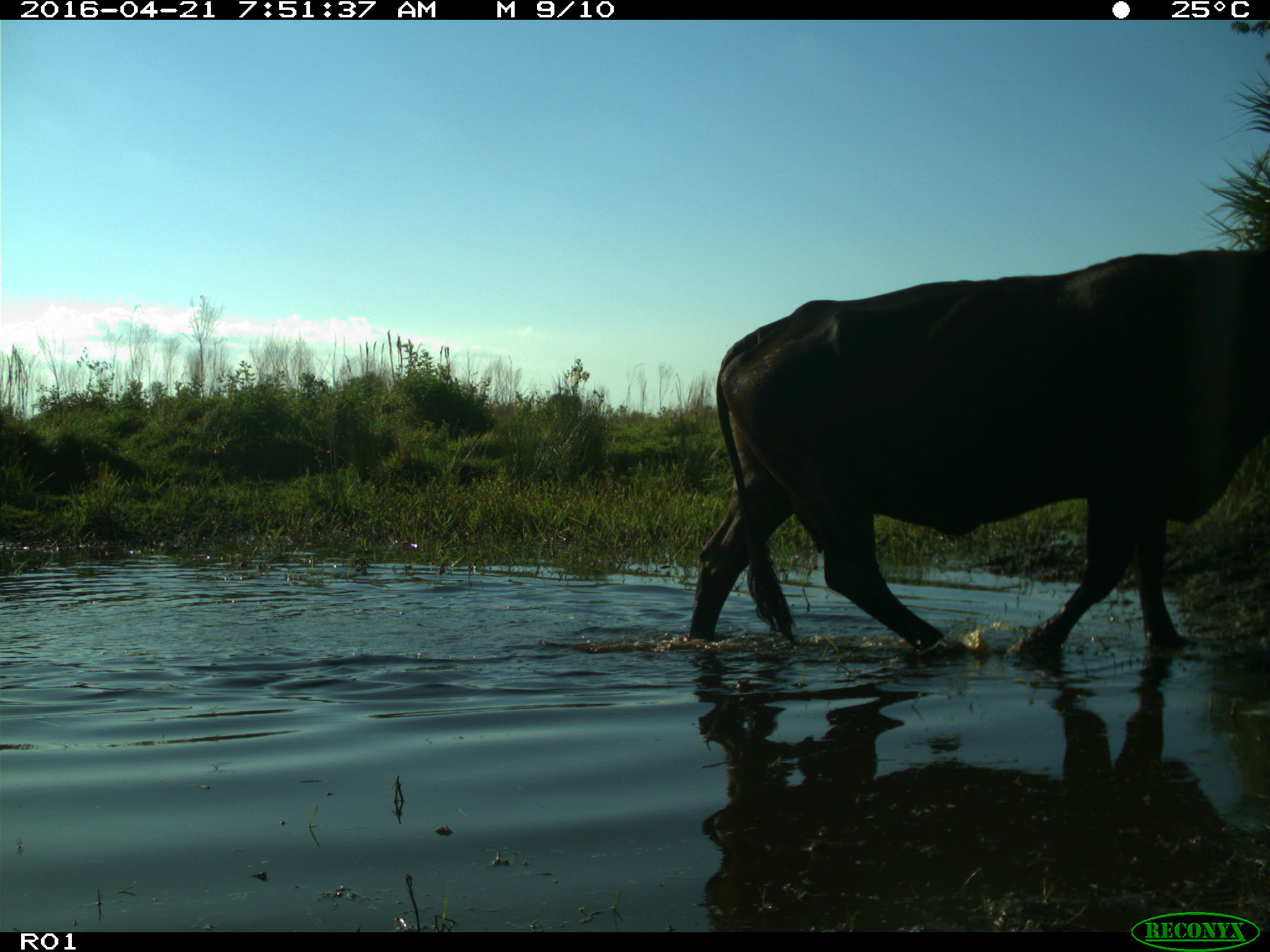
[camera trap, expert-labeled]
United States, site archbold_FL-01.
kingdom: Animalia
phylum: Chordata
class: Mammalia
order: Artiodactyla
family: Bovidae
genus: Bos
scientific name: Bos taurus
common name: domestic cow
Bos taurus (domestic cow).